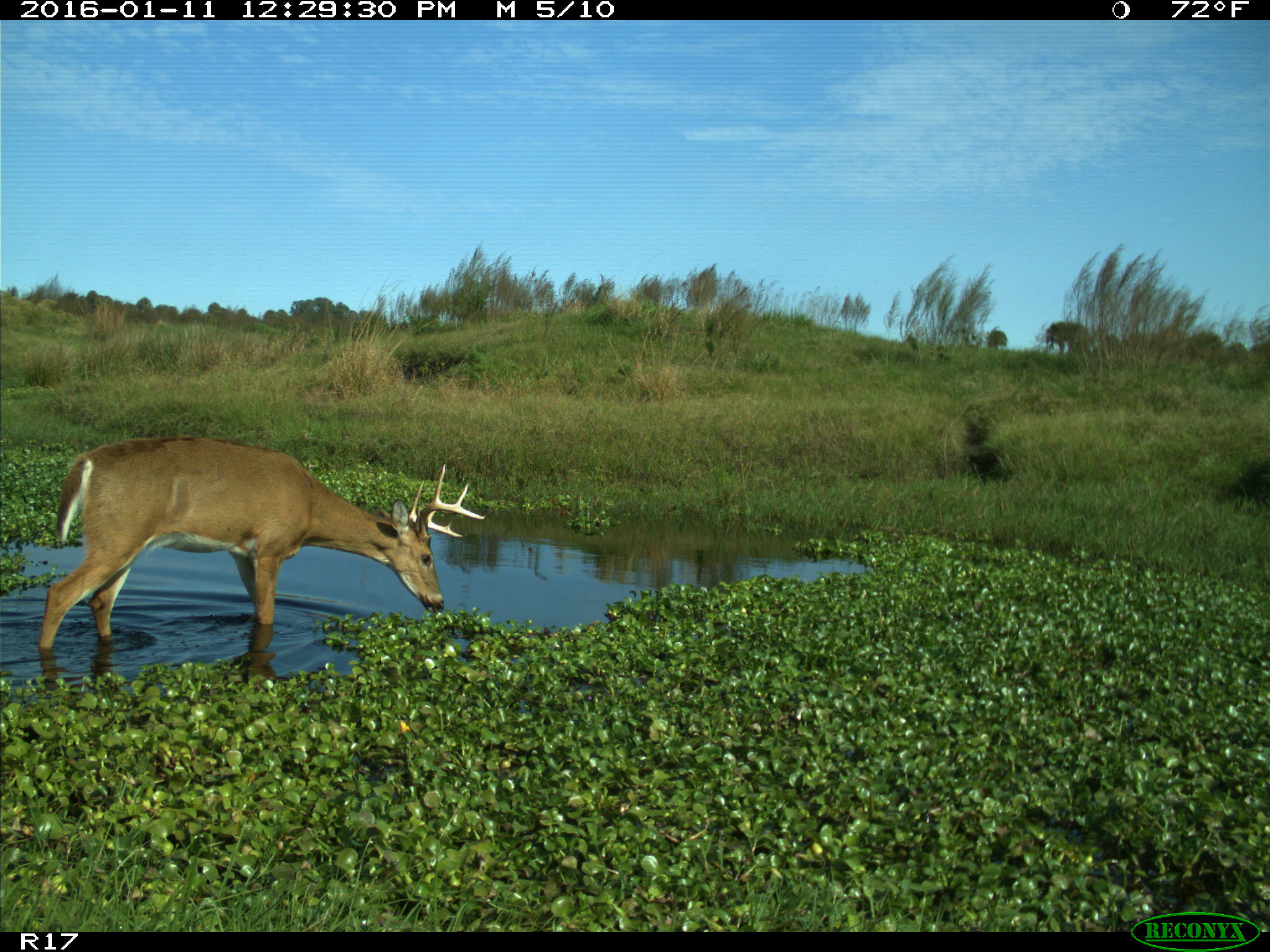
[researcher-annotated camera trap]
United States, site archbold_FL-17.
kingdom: Animalia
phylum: Chordata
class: Mammalia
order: Artiodactyla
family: Cervidae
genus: Odocoileus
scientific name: Odocoileus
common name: deer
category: unidentified deer